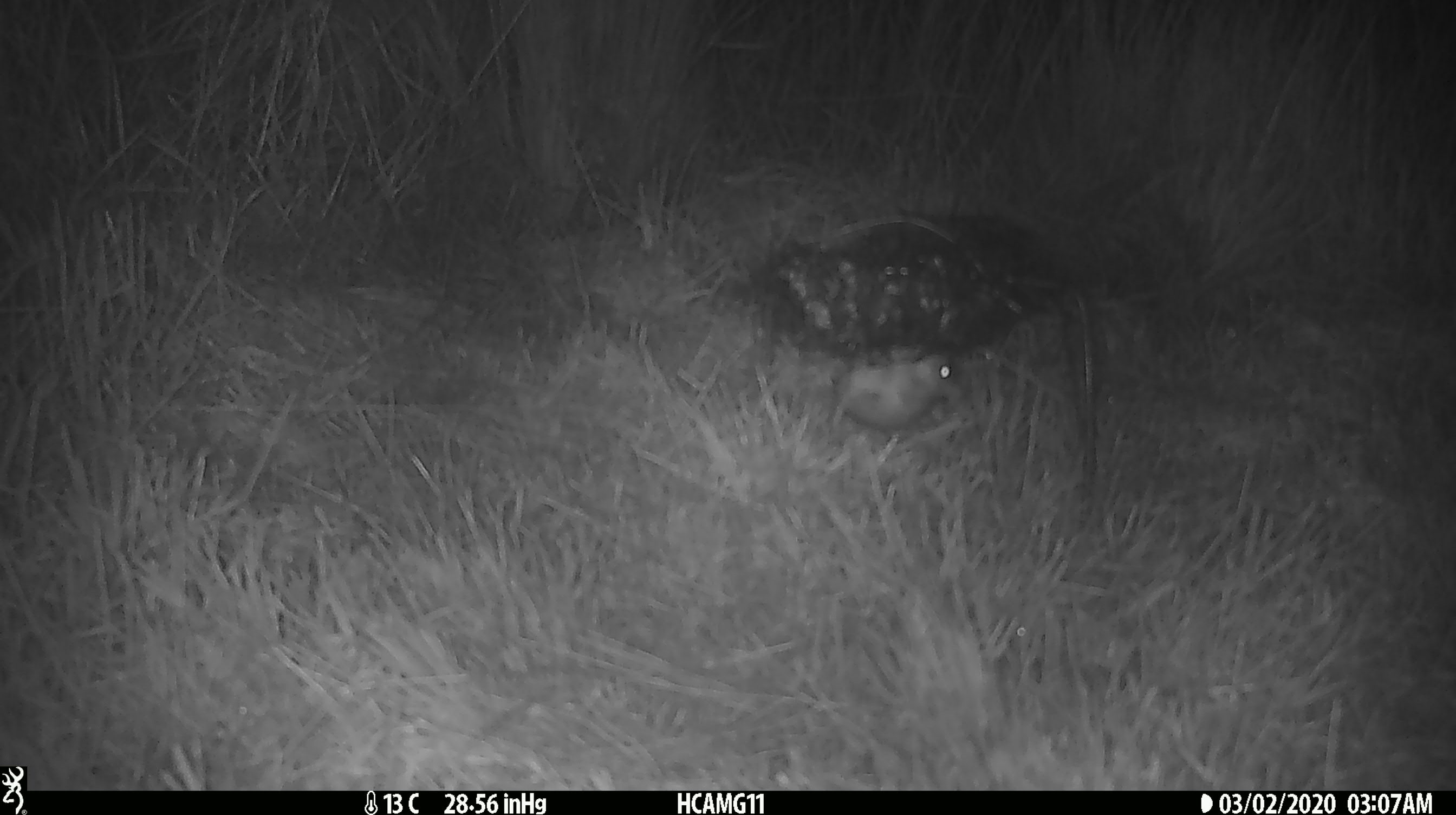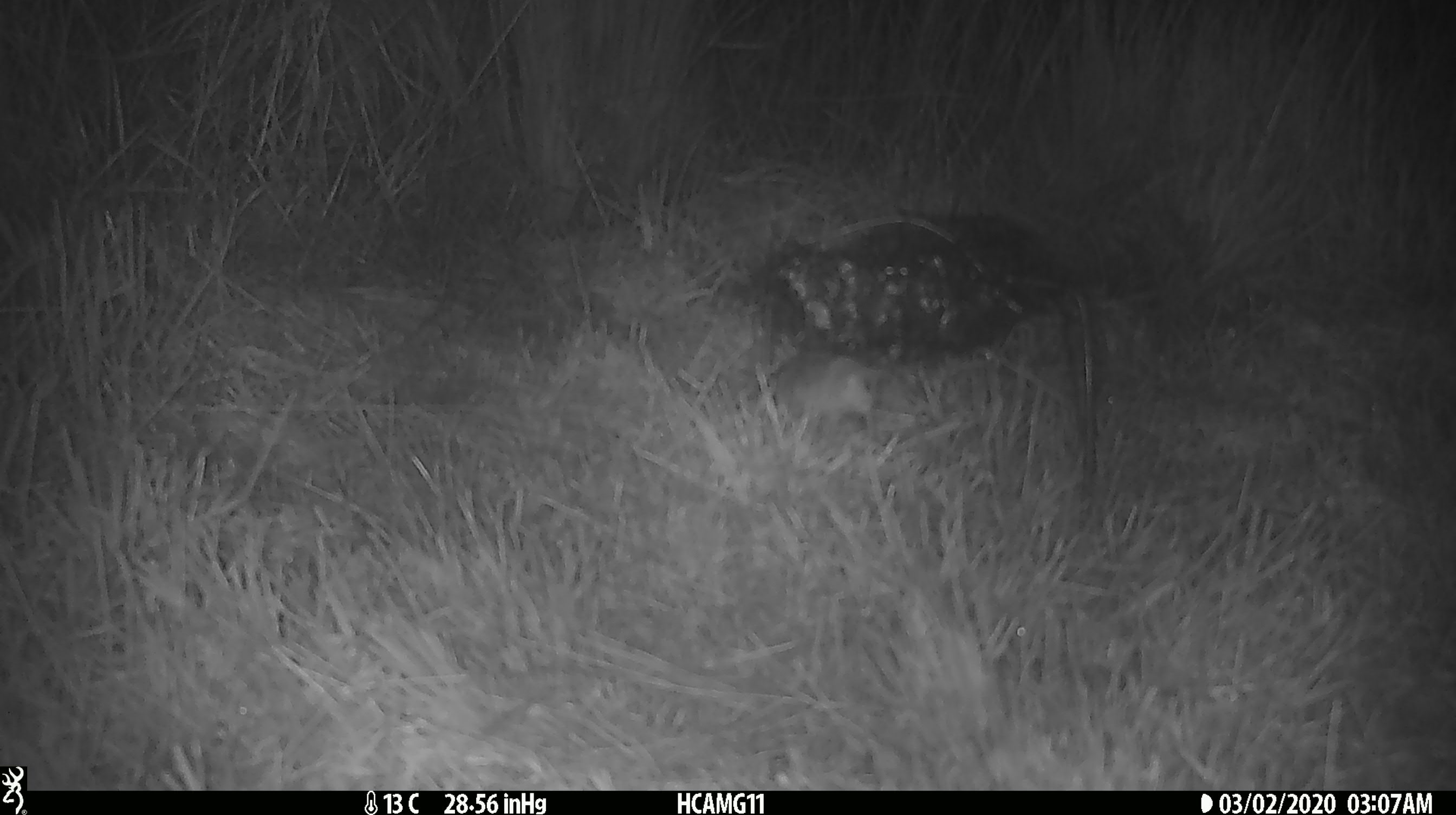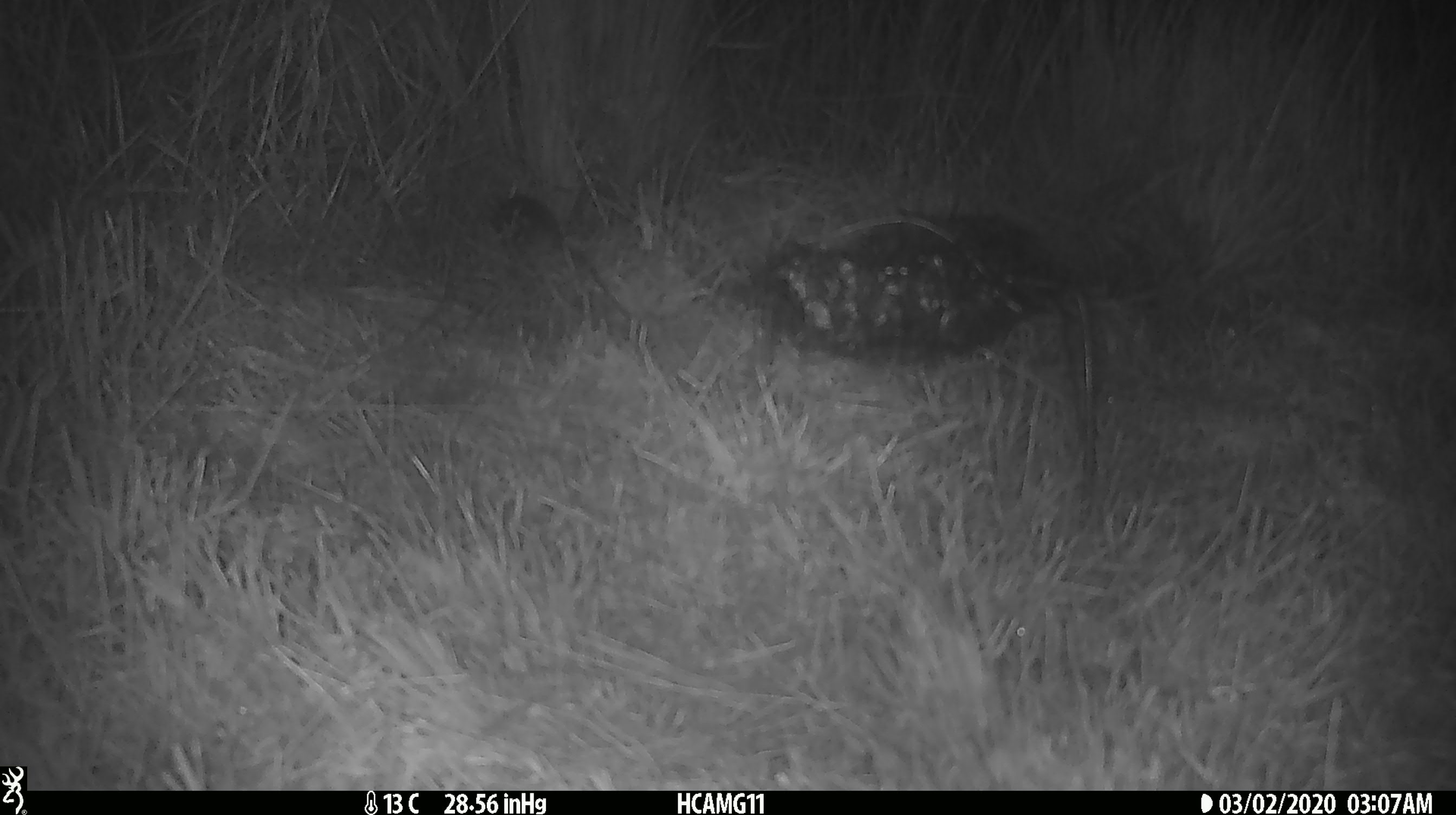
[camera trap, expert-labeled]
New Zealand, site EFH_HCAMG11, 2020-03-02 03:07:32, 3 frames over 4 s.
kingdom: Animalia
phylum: Chordata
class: Mammalia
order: Rodentia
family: Muridae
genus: Mus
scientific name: Mus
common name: mouse